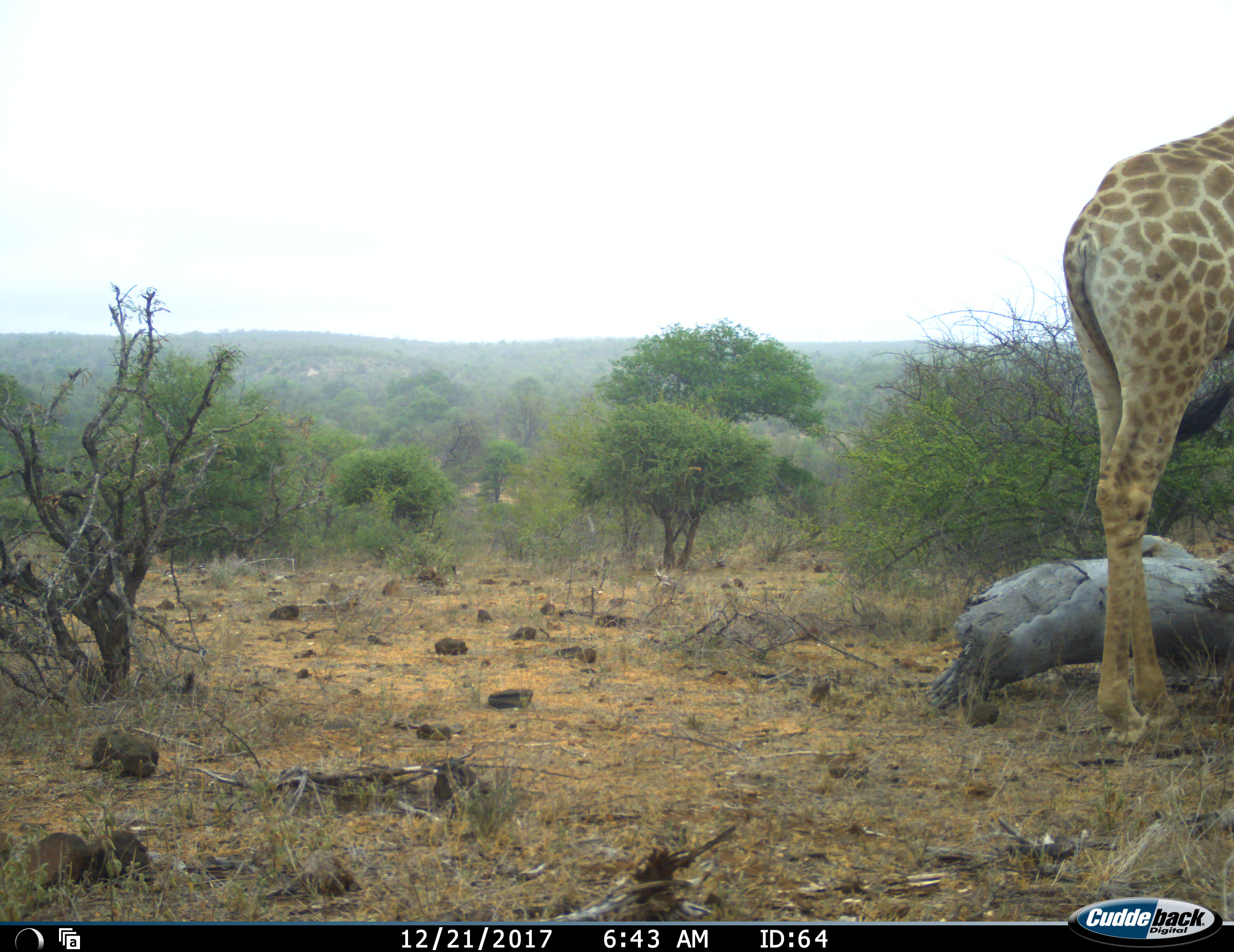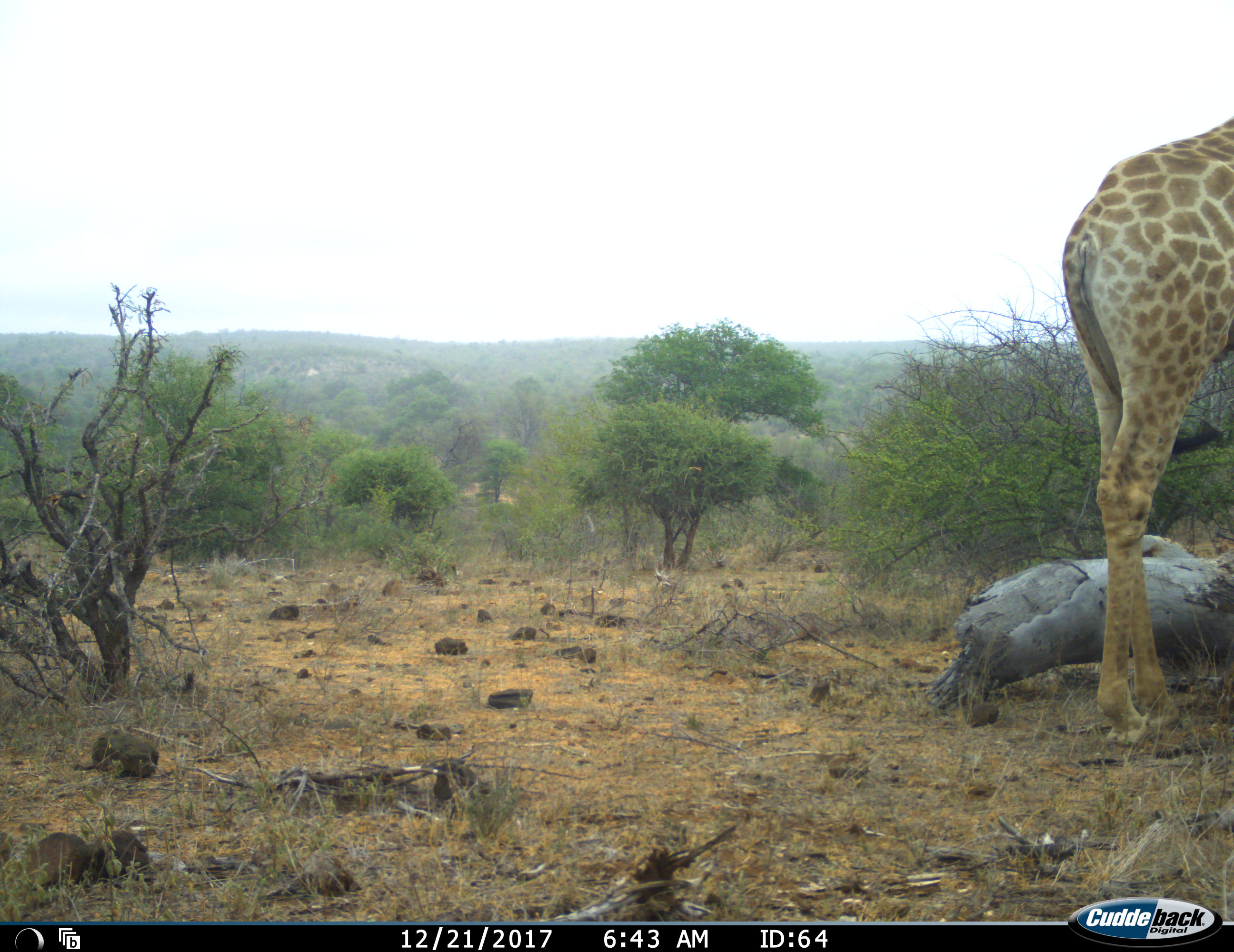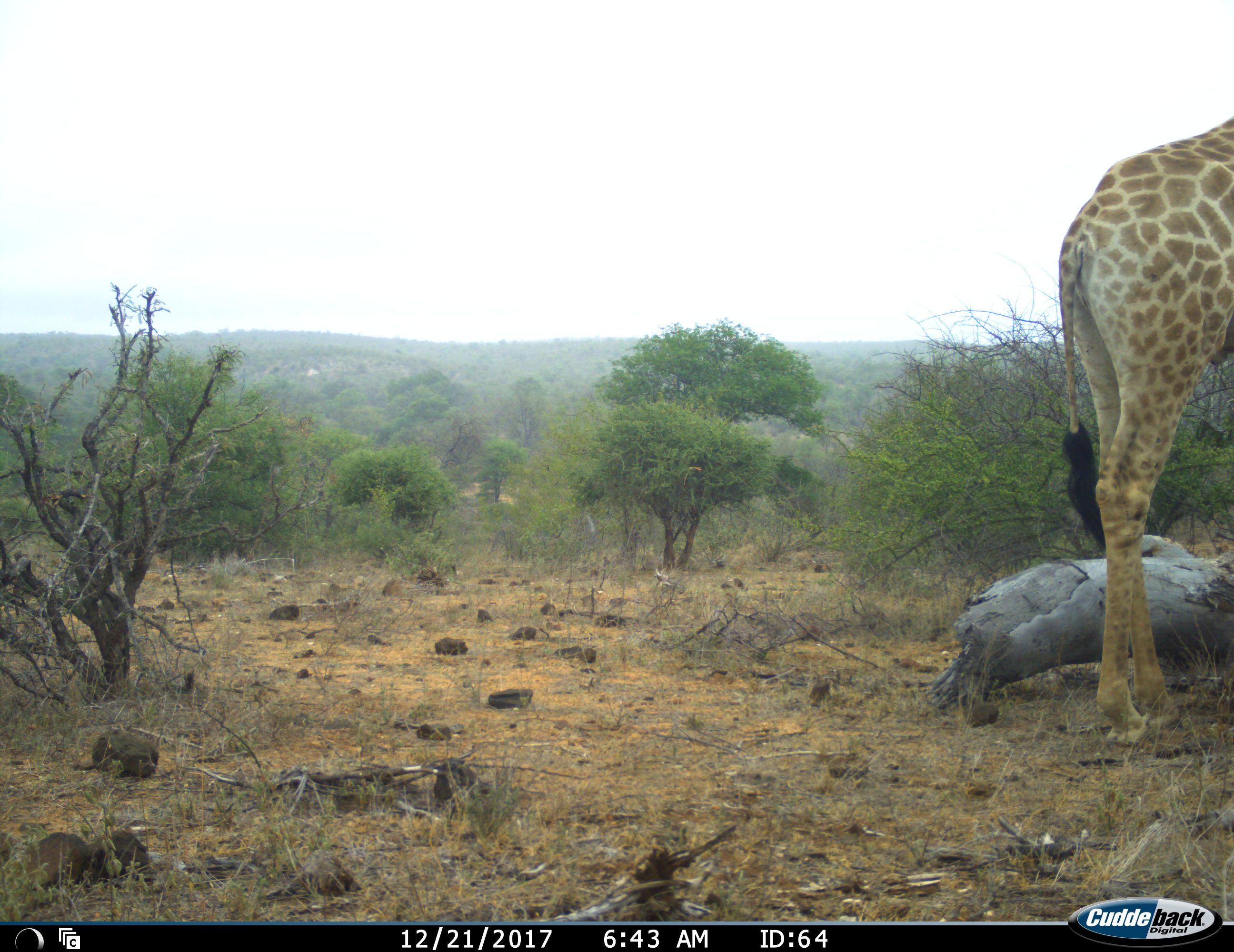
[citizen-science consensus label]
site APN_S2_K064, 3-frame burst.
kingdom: Animalia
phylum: Chordata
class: Mammalia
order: Artiodactyla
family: Giraffidae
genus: Giraffa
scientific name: Giraffa camelopardalis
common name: giraffe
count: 1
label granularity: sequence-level